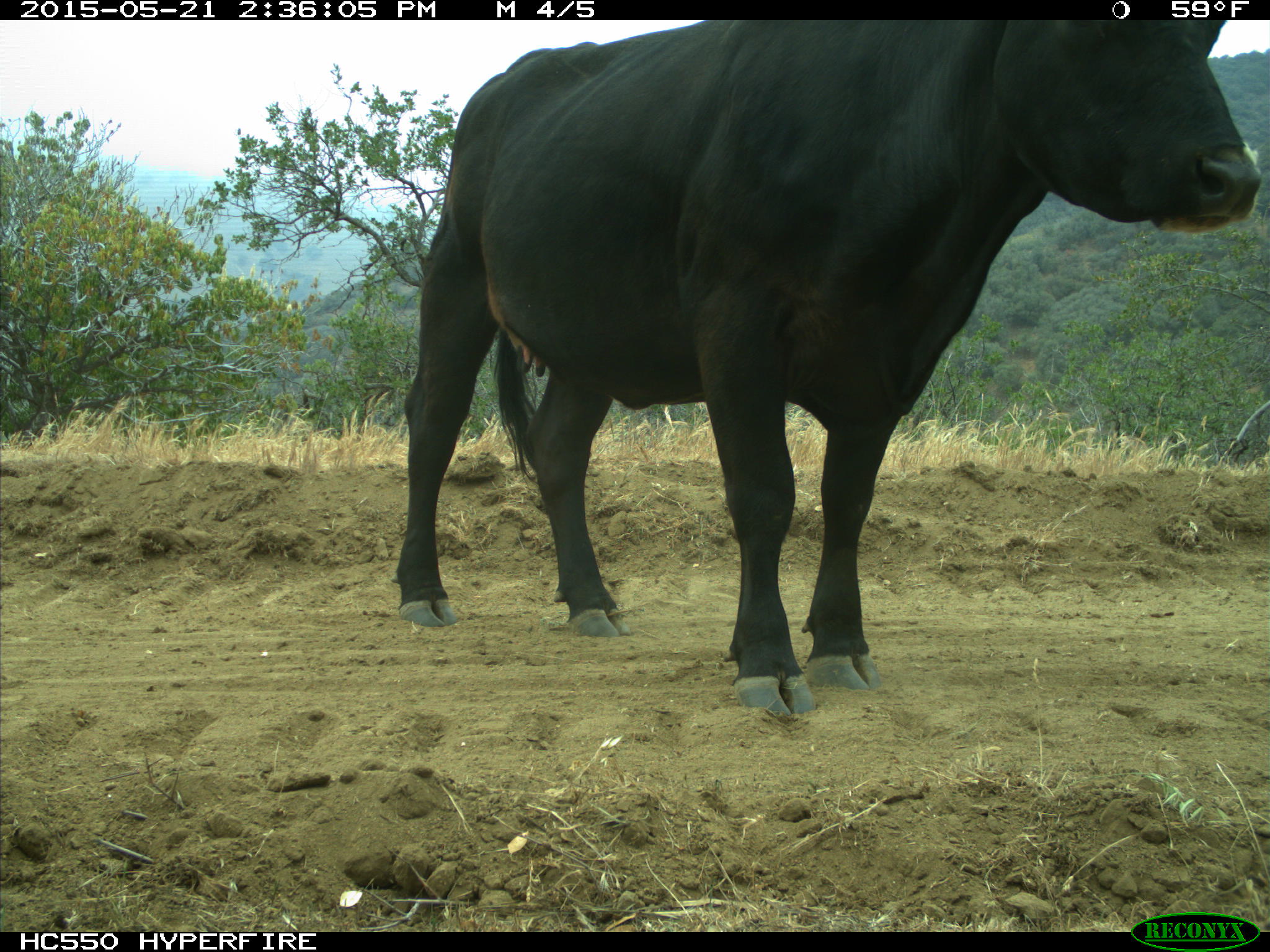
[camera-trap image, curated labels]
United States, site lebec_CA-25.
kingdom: Animalia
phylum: Chordata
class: Mammalia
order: Artiodactyla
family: Bovidae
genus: Bos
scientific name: Bos taurus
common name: domestic cow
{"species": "Bos taurus (domestic cow)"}